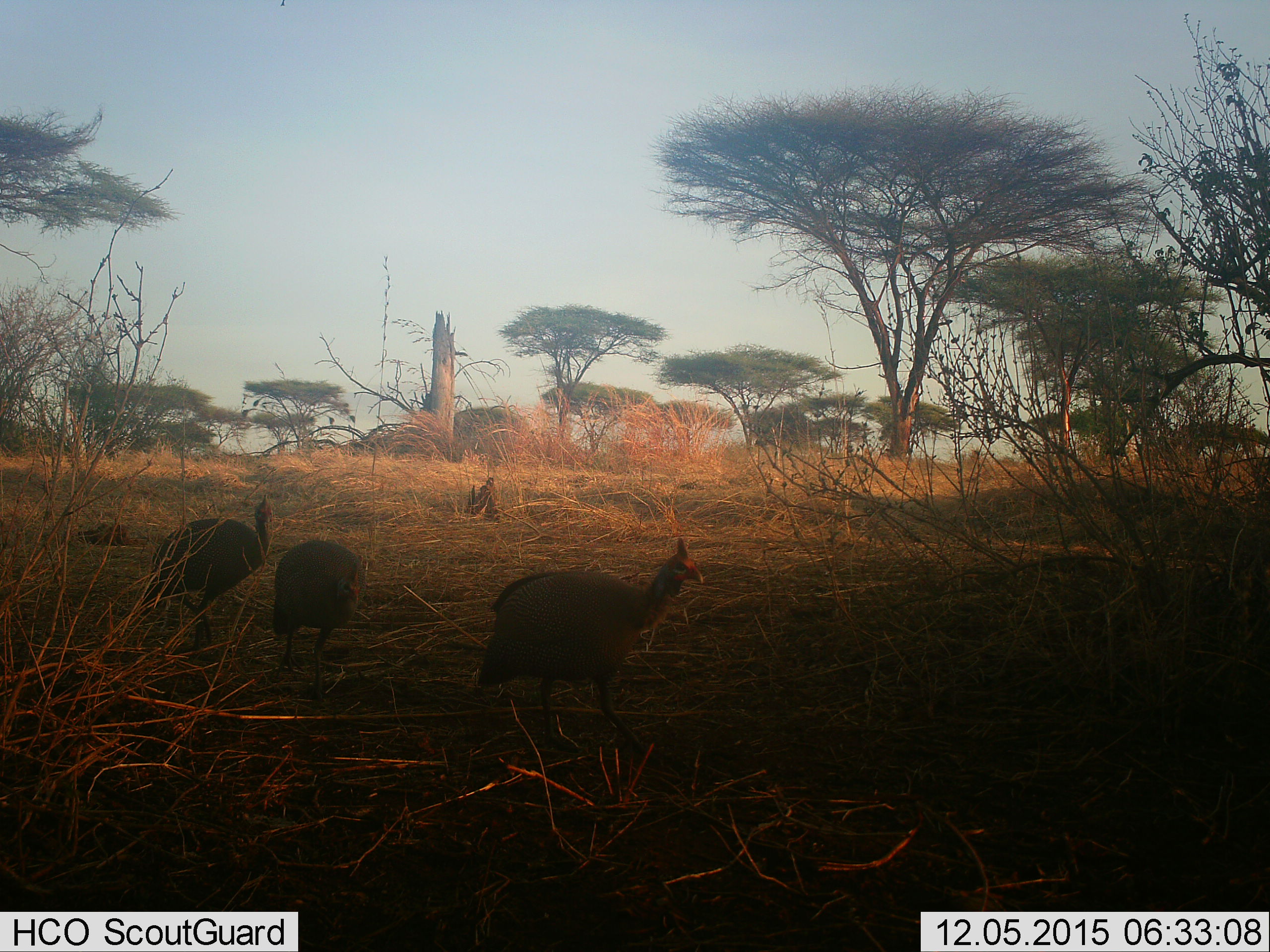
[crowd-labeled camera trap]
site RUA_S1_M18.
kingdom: Animalia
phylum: Chordata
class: Aves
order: Galliformes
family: Numididae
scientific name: Numididae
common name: guineafowl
Guineafowl (Numididae), count 3. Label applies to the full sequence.